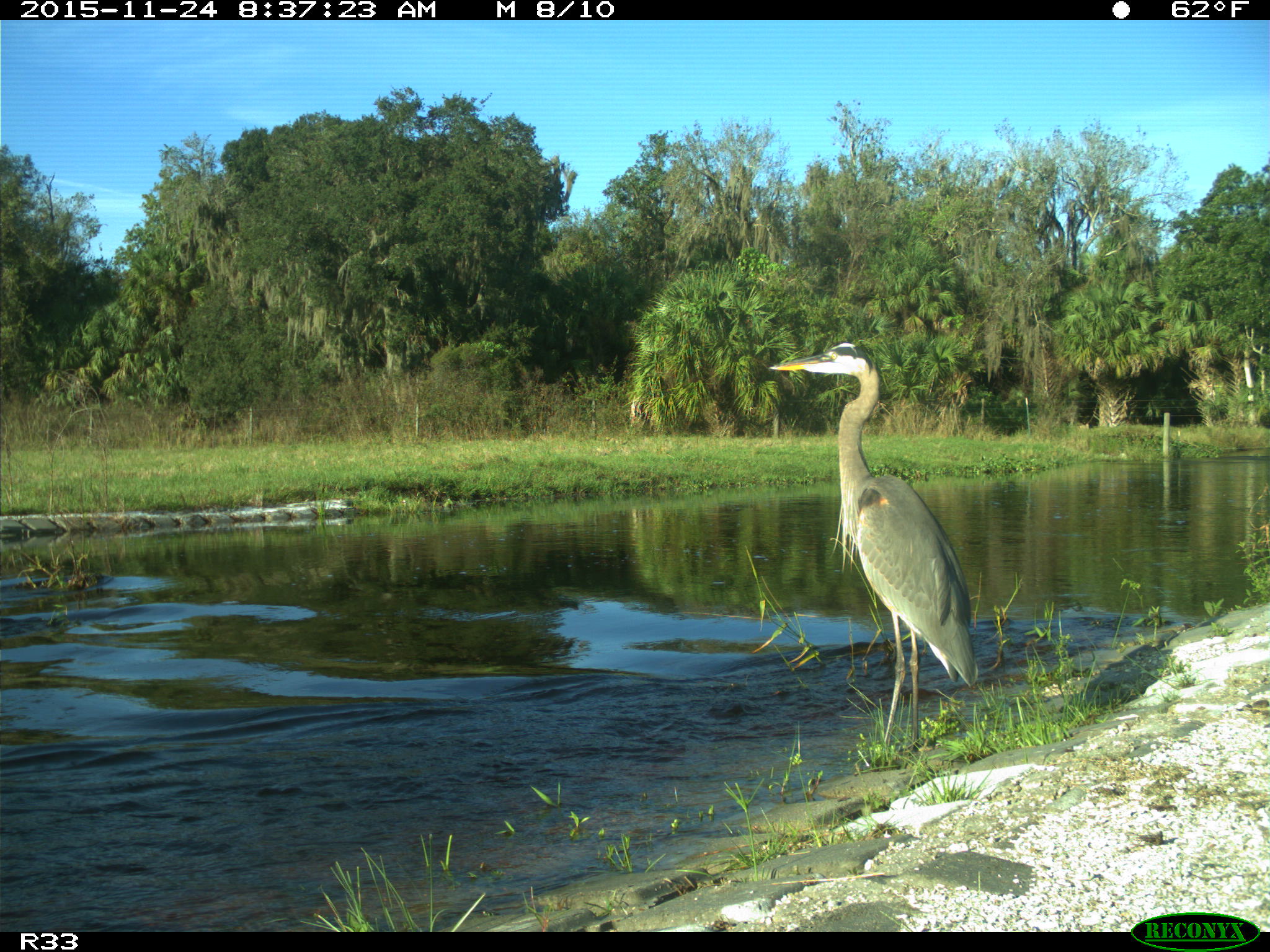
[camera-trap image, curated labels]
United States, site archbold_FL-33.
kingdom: Animalia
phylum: Chordata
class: Aves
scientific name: Aves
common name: birds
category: unidentified bird